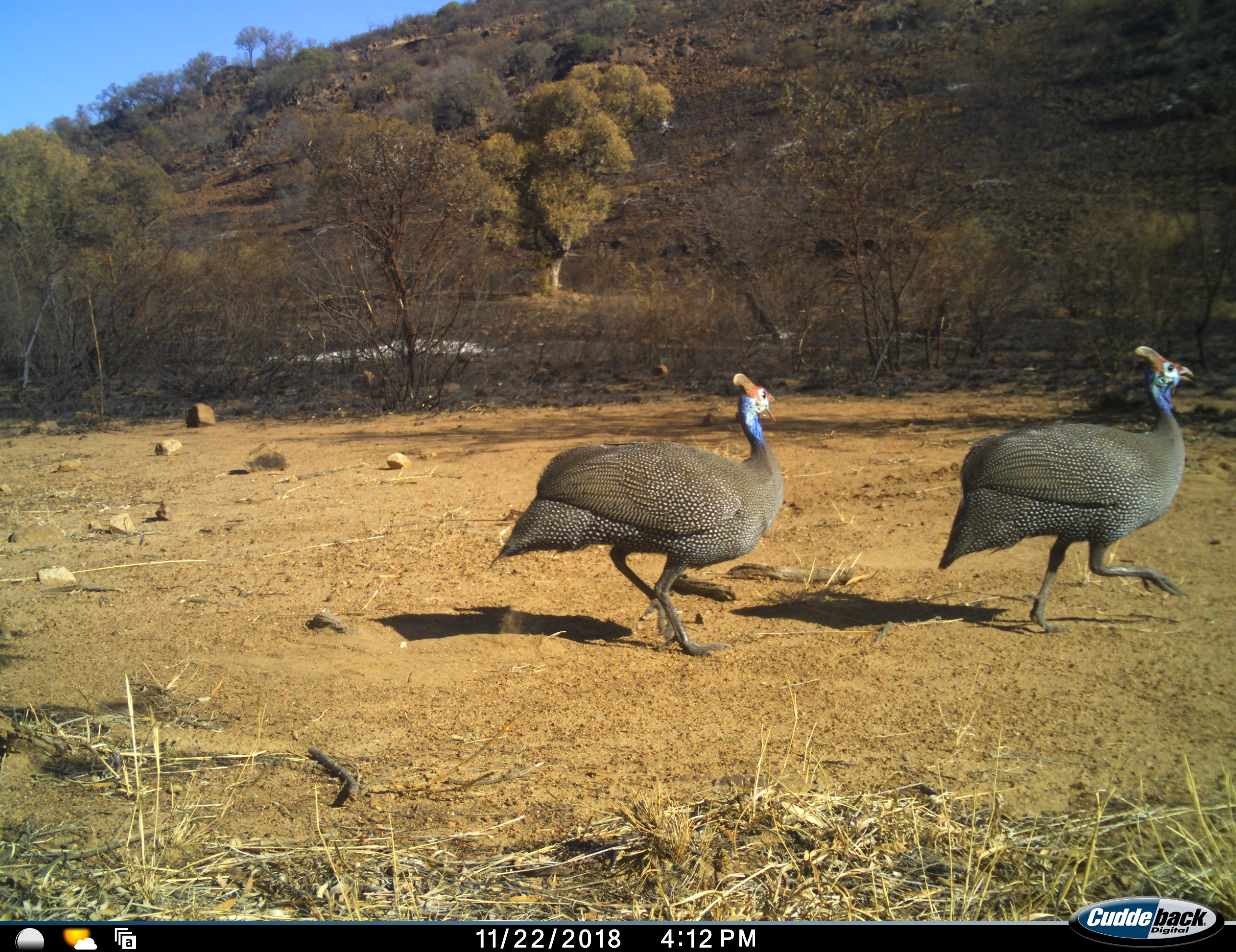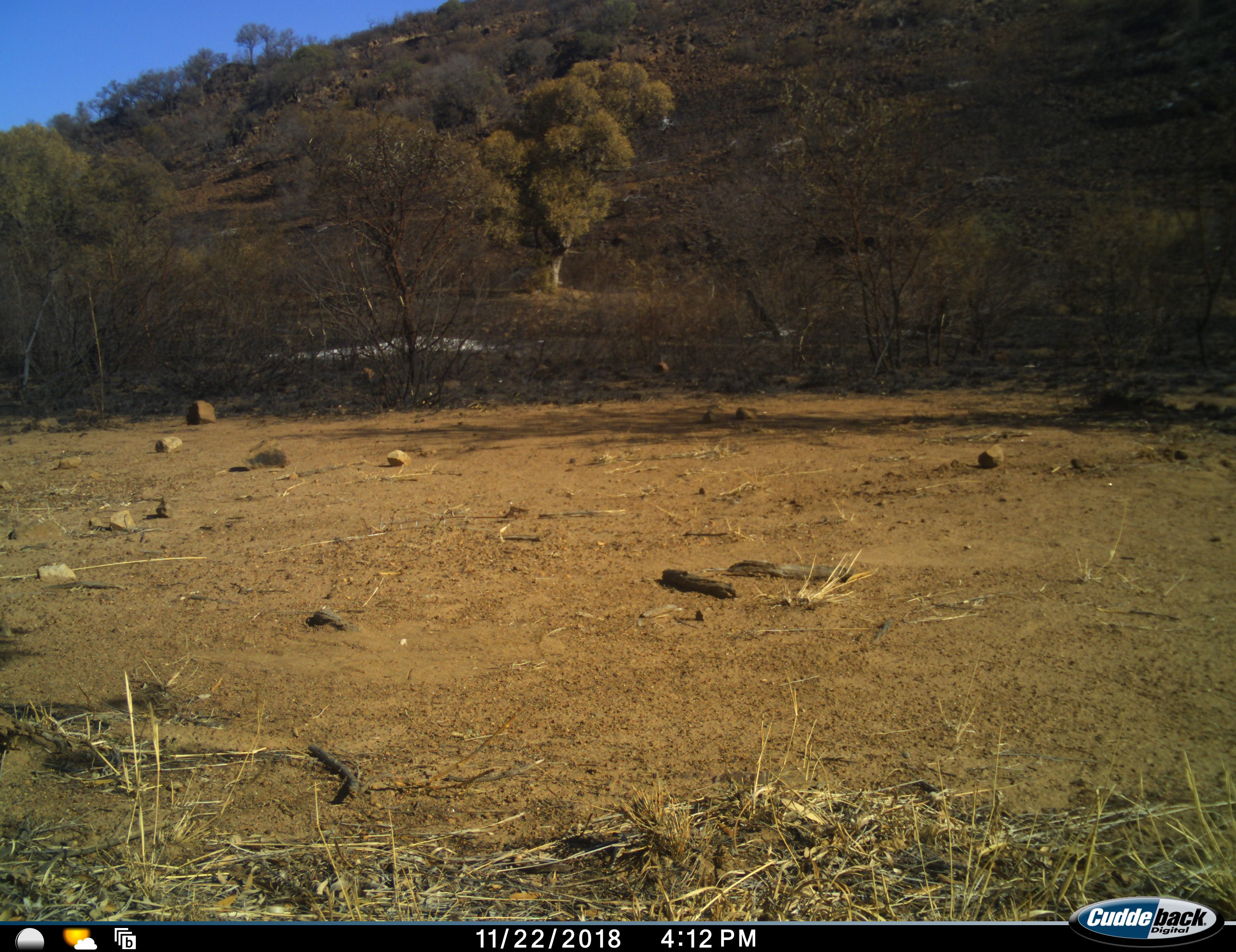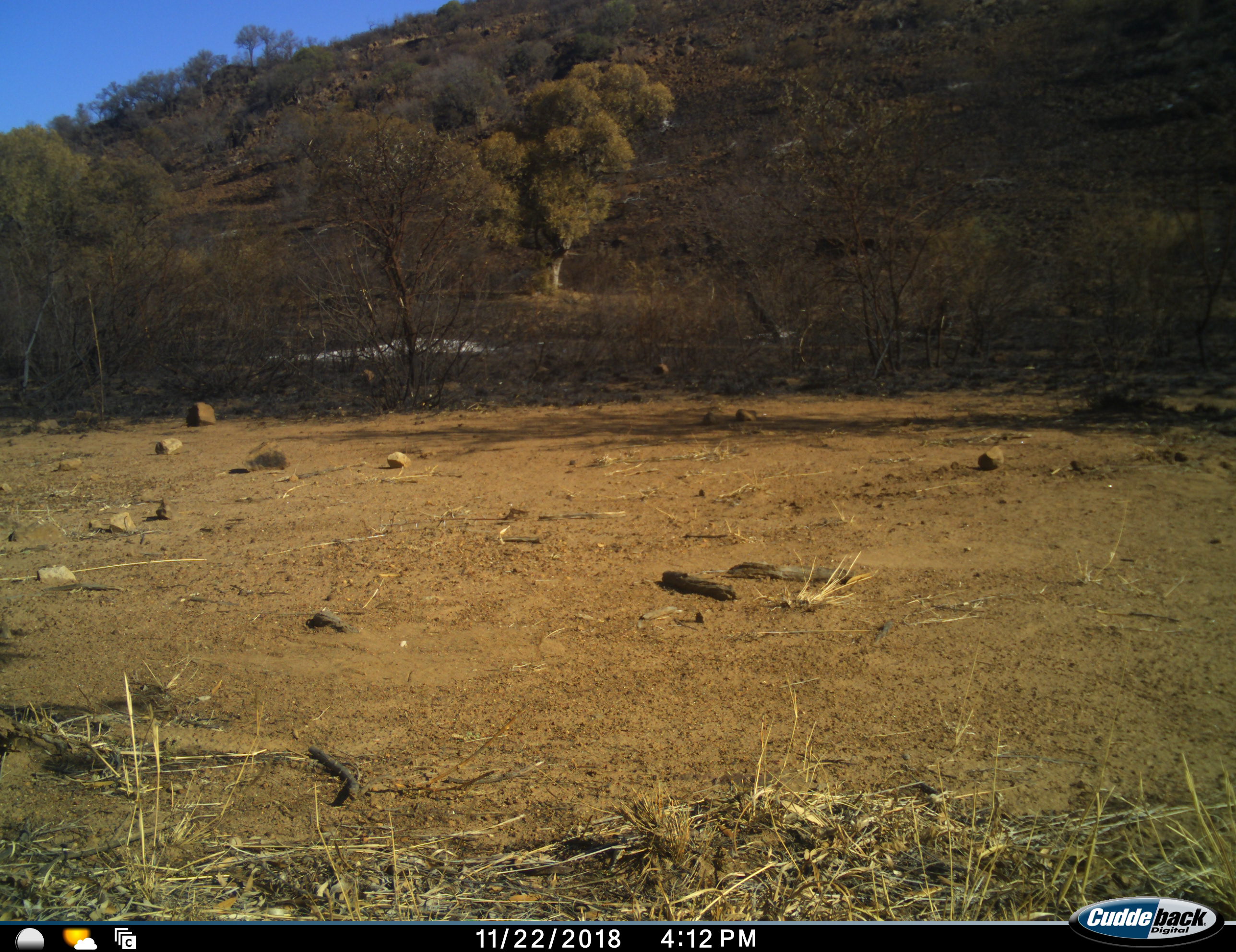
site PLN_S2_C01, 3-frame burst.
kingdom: Animalia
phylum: Chordata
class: Aves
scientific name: Aves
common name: bird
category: birdother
Birdother (bird) (Aves), count 2. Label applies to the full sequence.